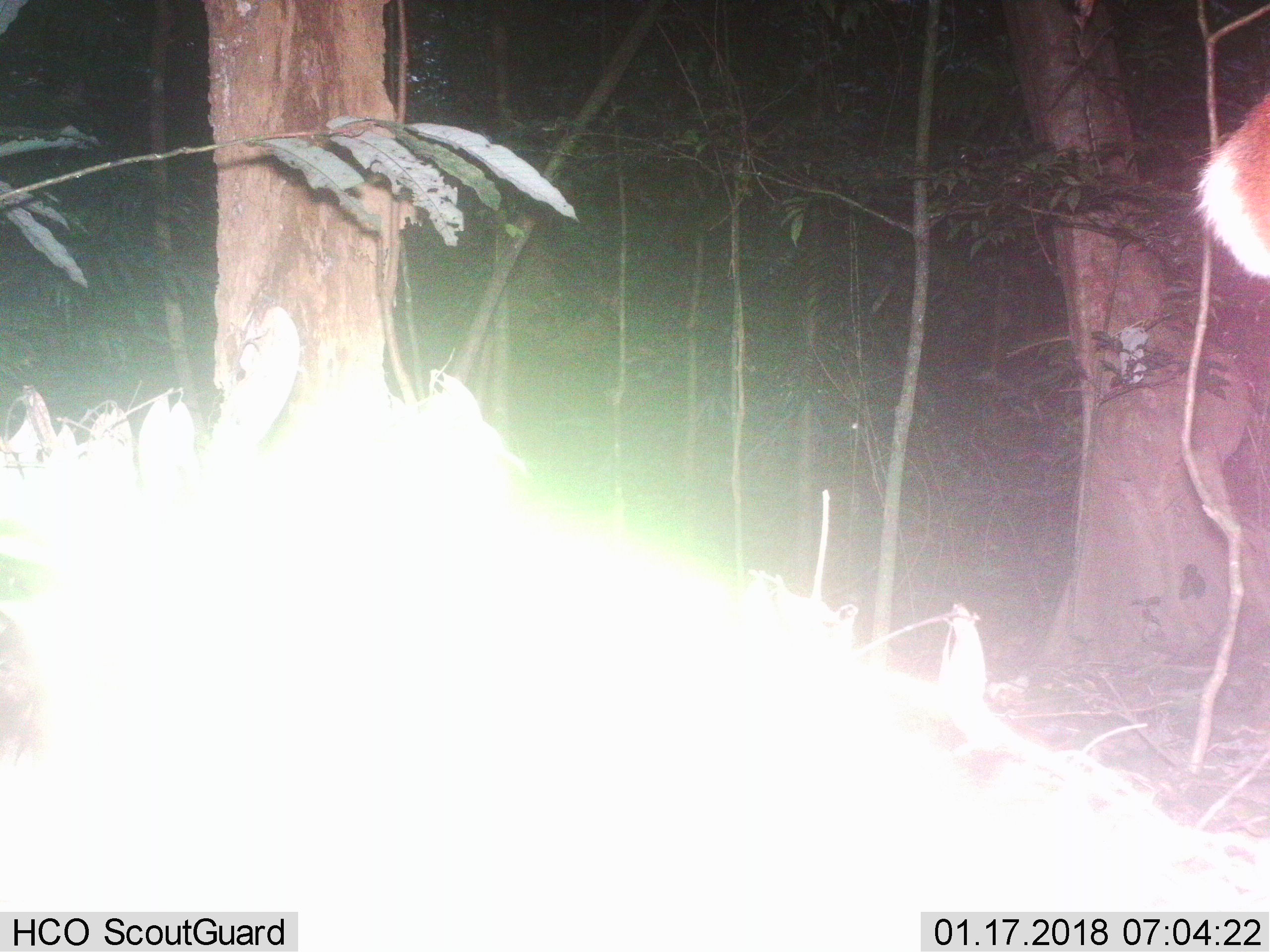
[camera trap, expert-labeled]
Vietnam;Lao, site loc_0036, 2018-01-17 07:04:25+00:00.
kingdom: Animalia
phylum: Chordata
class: Mammalia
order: Artiodactyla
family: Cervidae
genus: Muntiacus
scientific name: Muntiacus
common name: muntjacs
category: unidentified muntjac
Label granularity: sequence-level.